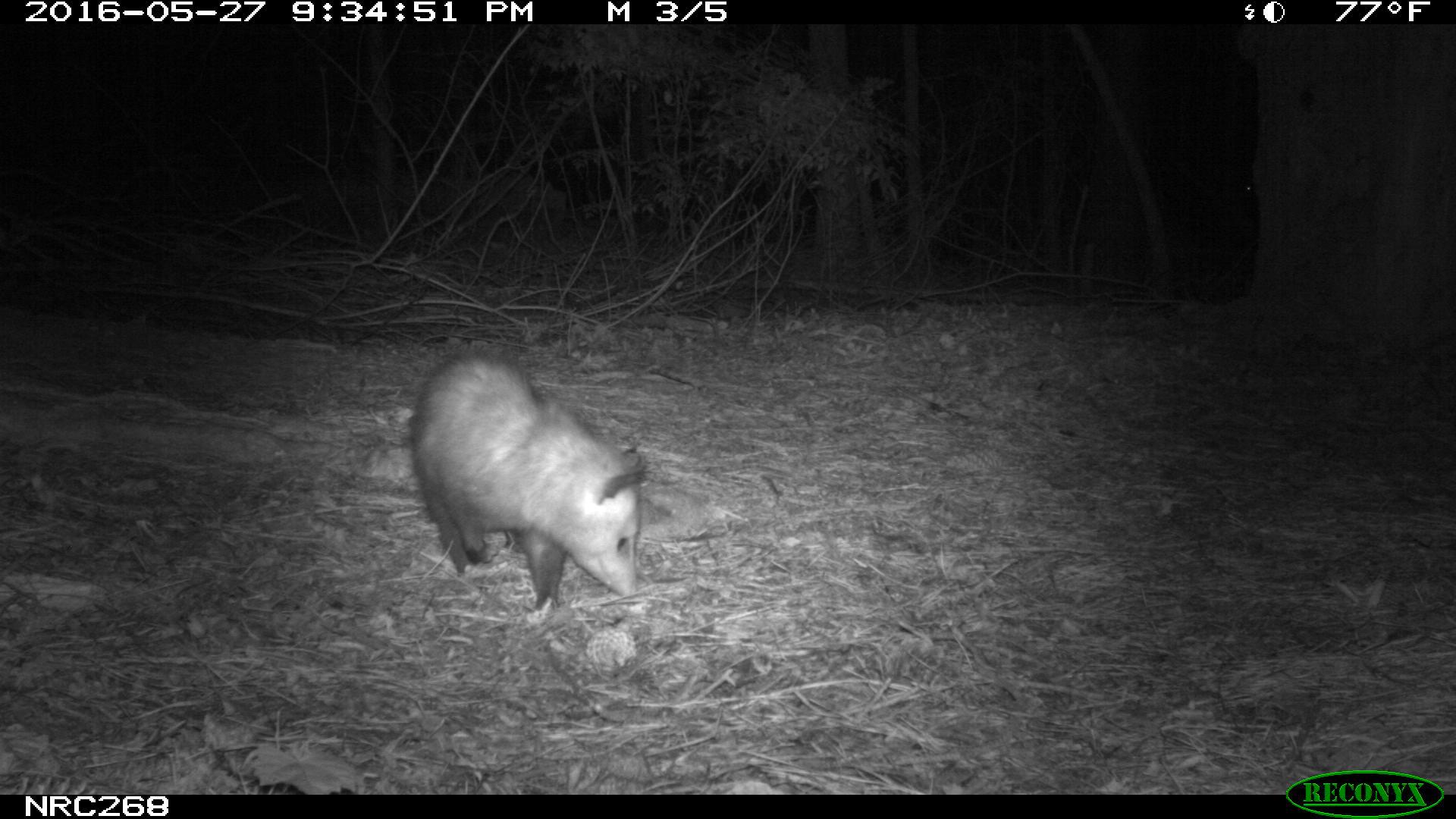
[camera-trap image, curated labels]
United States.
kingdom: Animalia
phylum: Chordata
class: Mammalia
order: Didelphimorphia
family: Didelphidae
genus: Didelphis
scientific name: Didelphis virginiana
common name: virginia opossum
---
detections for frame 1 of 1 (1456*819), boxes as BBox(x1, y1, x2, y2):
Virginia Opossum: BBox(404, 347, 659, 626)